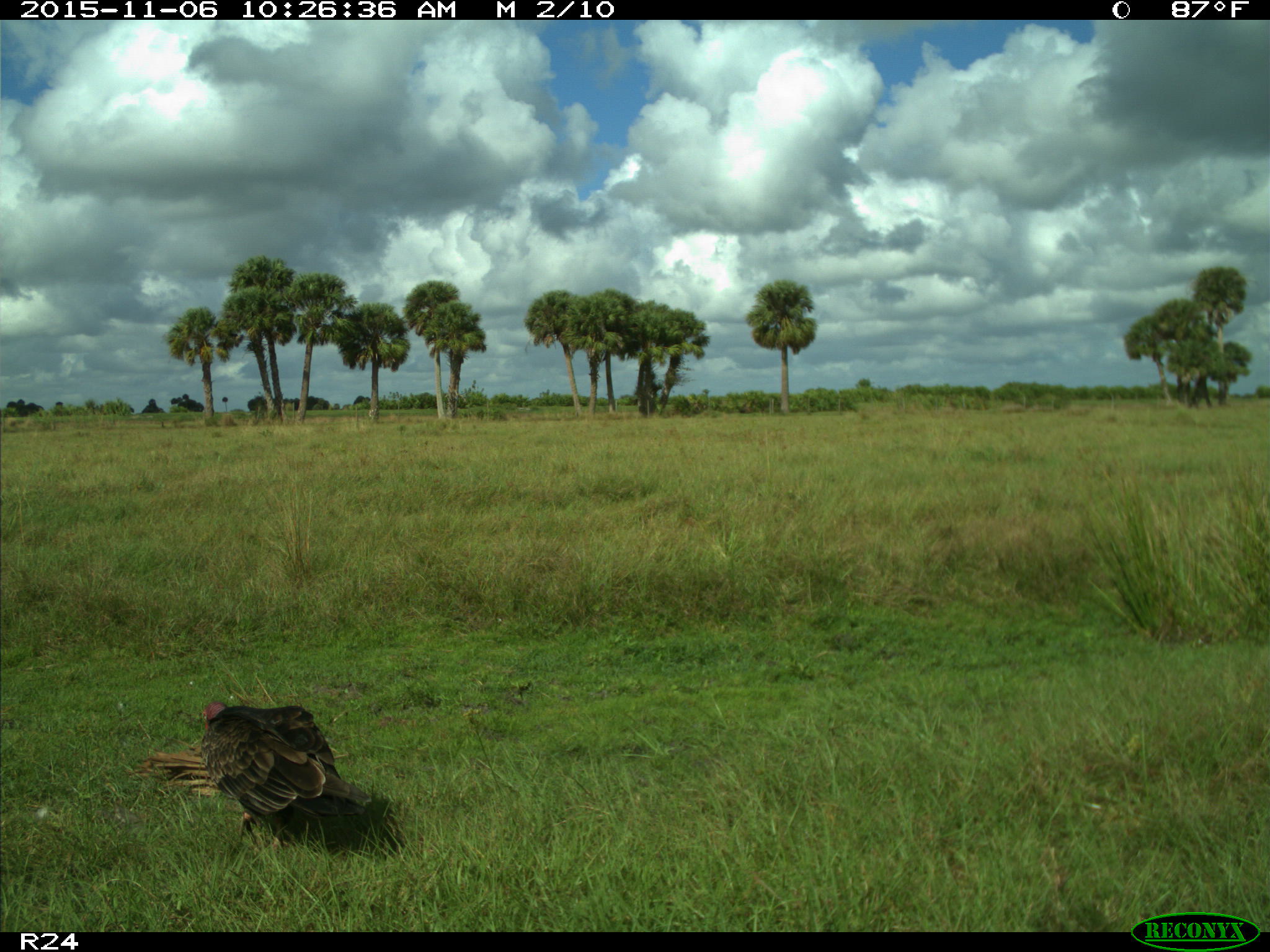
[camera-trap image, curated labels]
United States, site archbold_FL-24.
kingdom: Animalia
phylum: Chordata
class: Aves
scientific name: Aves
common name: birds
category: unidentified bird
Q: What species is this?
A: Unidentified bird (birds) (Aves).